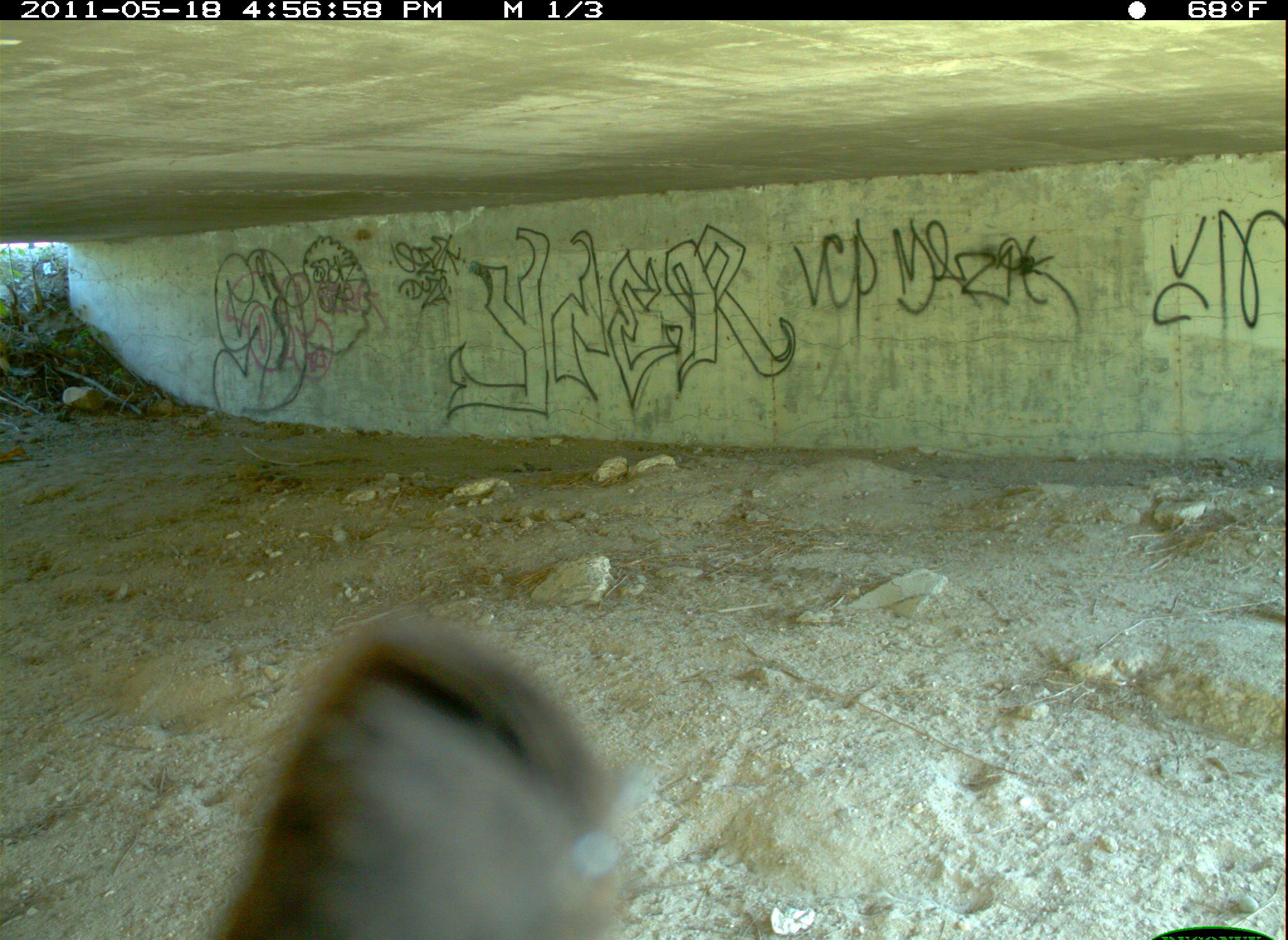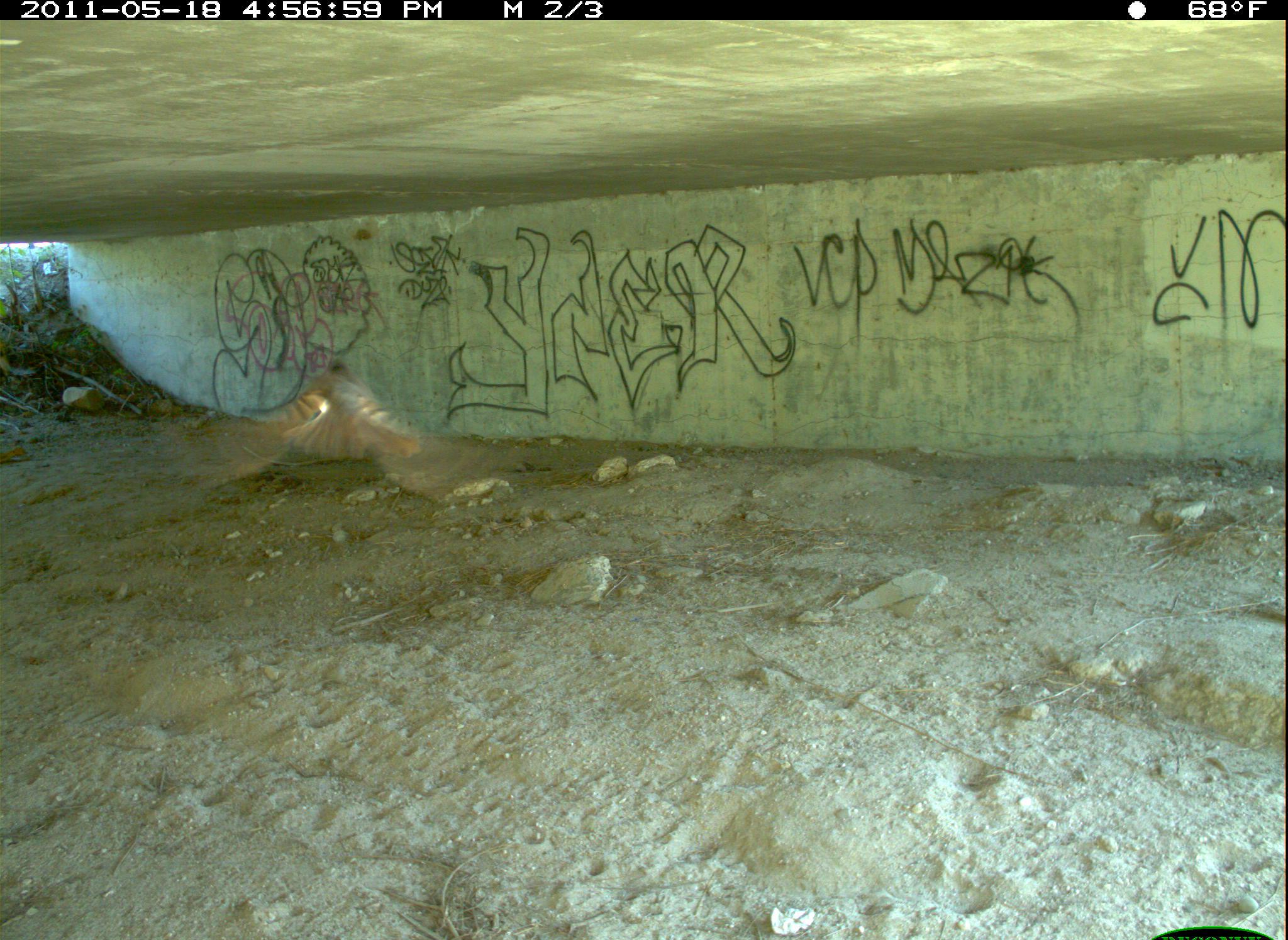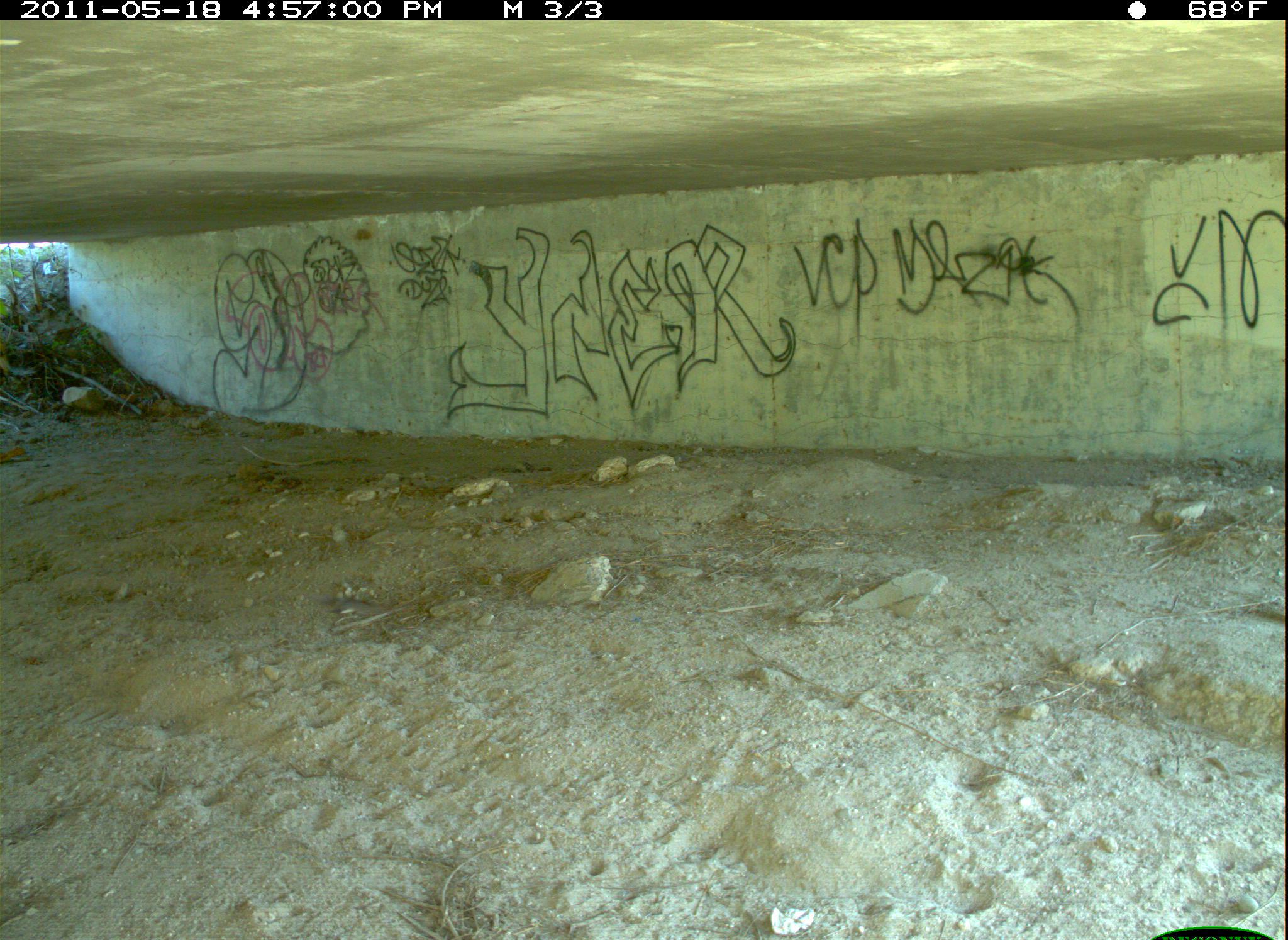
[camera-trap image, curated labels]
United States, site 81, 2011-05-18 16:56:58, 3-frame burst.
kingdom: Animalia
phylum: Chordata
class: Aves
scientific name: Aves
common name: bird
Bird (Aves).